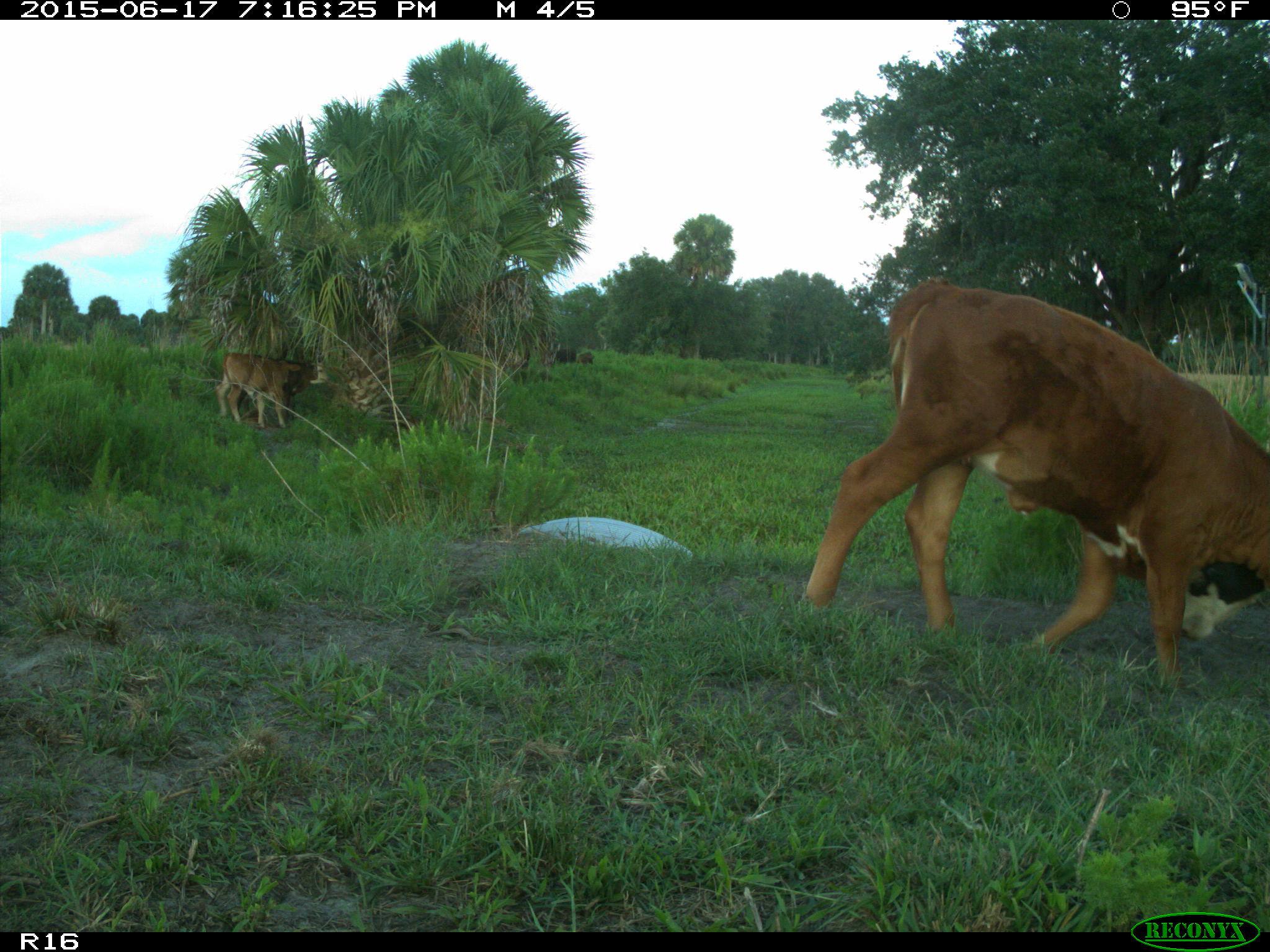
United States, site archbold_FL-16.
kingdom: Animalia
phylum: Chordata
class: Mammalia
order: Artiodactyla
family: Bovidae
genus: Bos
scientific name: Bos taurus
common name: domestic cow